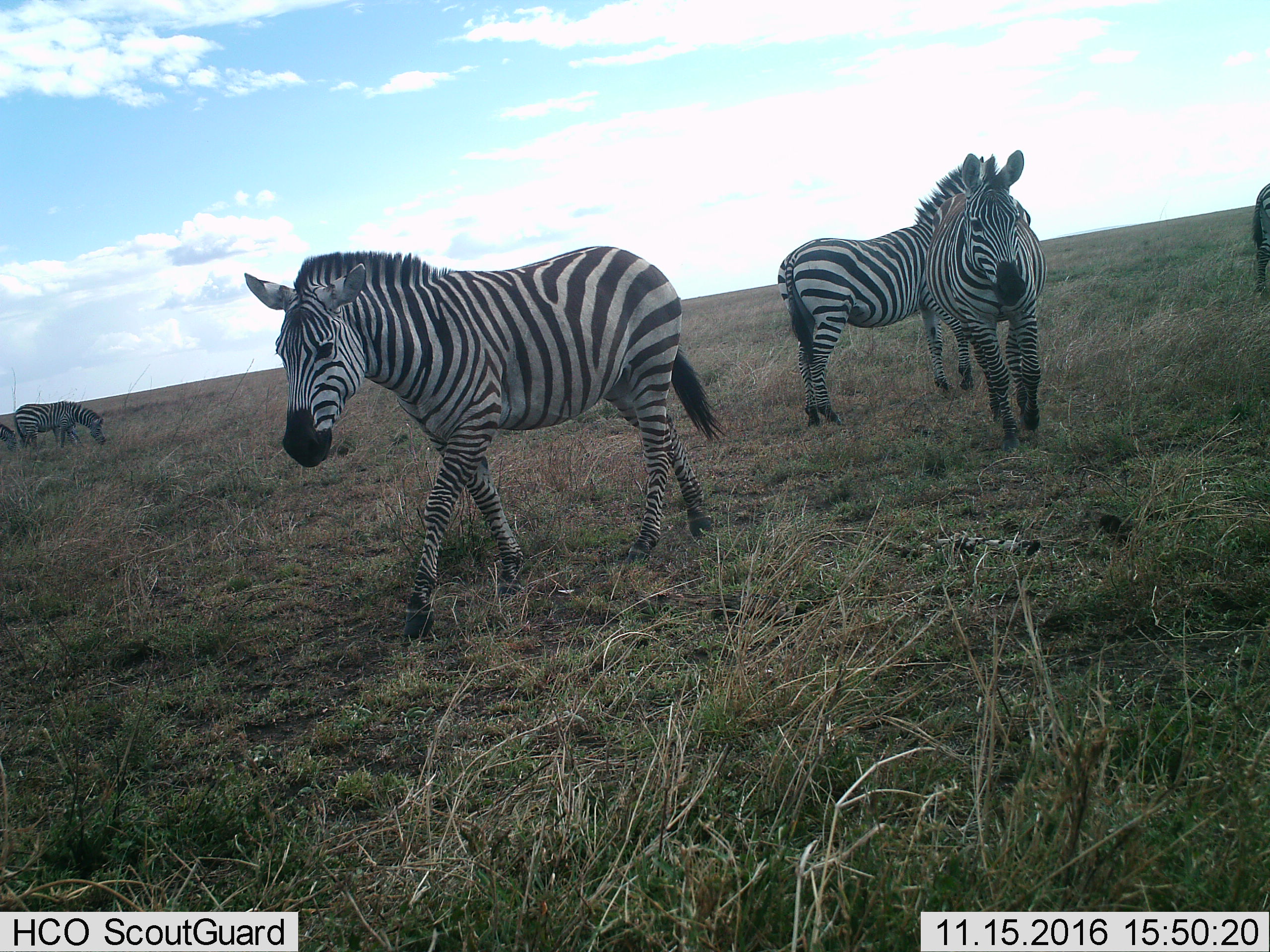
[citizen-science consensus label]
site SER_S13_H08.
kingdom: Animalia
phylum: Chordata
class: Mammalia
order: Perissodactyla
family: Equidae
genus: Equus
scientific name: Equus quagga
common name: plains zebra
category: zebraplains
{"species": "zebraplains (plains zebra) (Equus quagga)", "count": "6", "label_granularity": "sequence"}